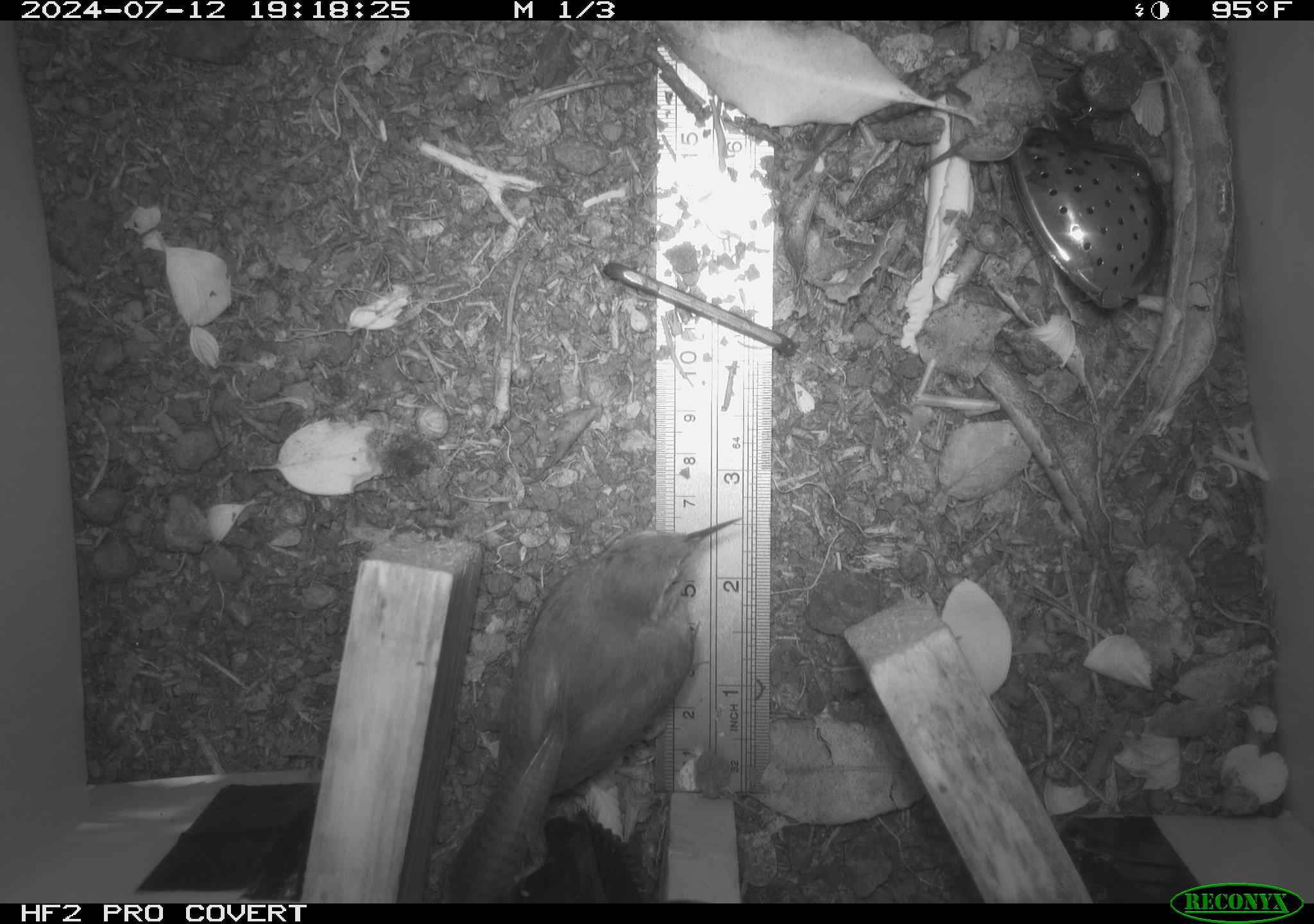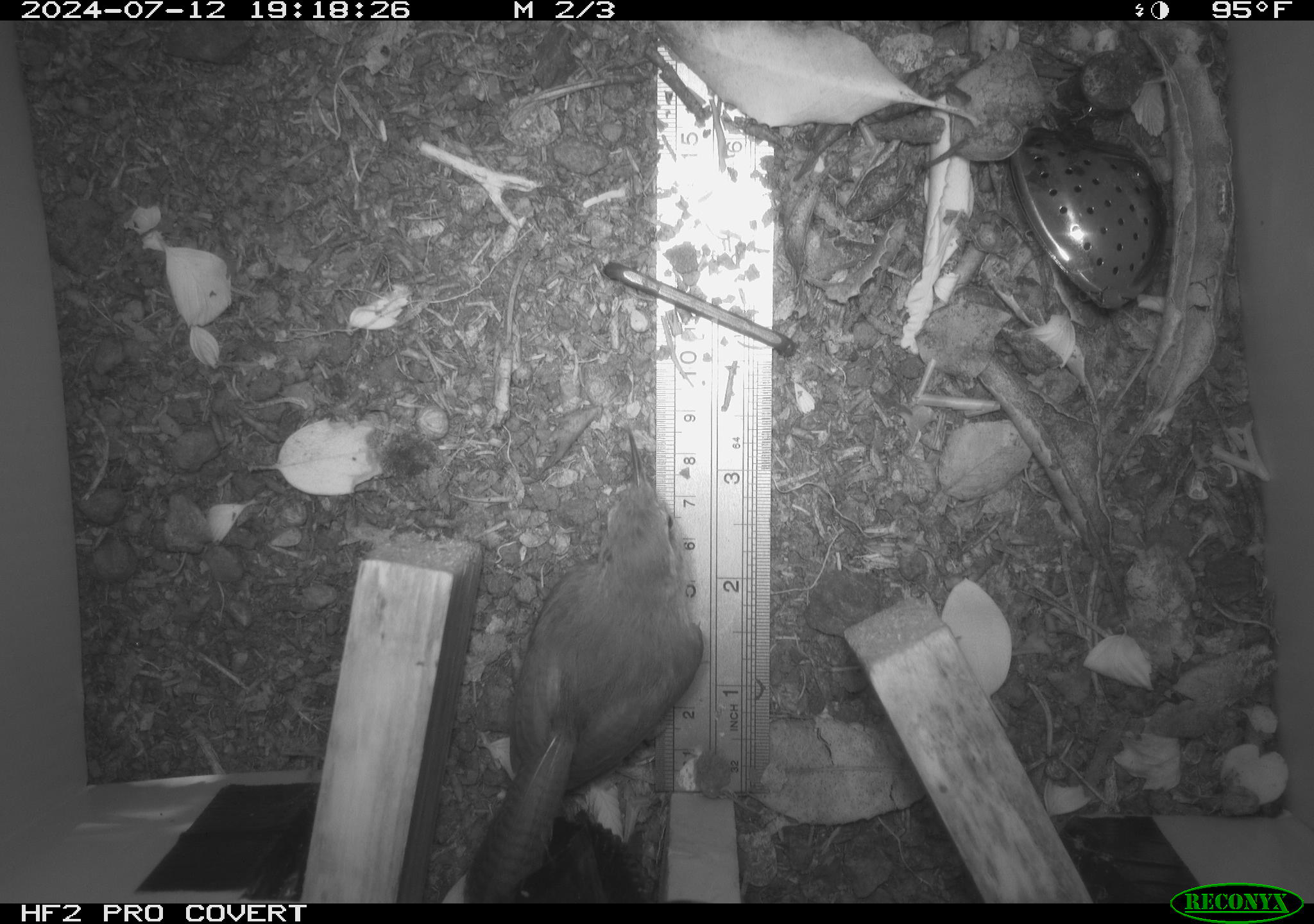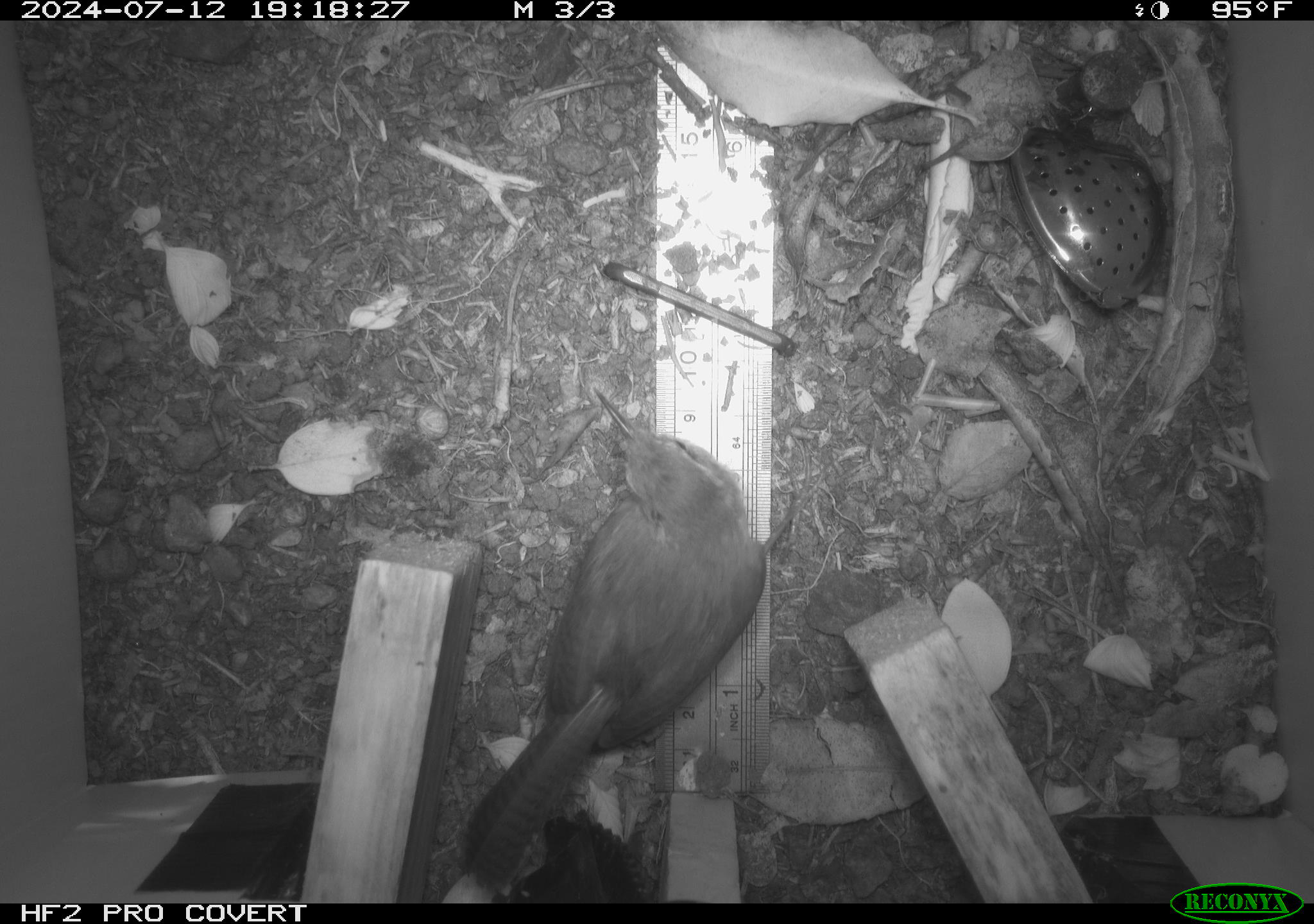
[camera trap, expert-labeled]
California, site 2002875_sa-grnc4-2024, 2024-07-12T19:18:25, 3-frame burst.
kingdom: Animalia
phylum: Chordata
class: Aves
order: Passeriformes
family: Troglodytidae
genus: Thryomanes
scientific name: Thryomanes bewickii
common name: bewick's wren